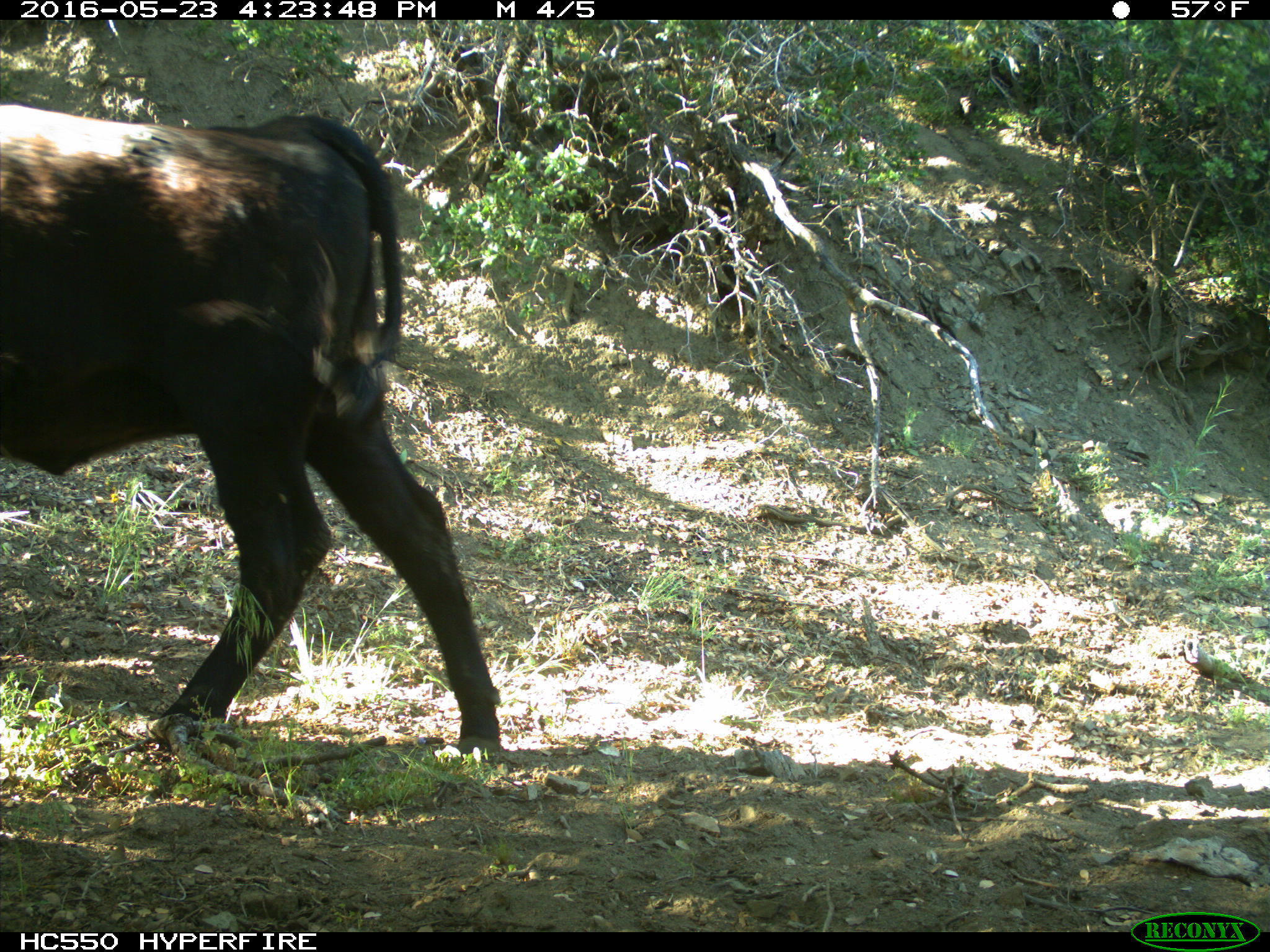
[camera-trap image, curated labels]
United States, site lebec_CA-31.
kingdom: Animalia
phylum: Chordata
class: Mammalia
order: Artiodactyla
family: Bovidae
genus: Bos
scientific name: Bos taurus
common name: domestic cow